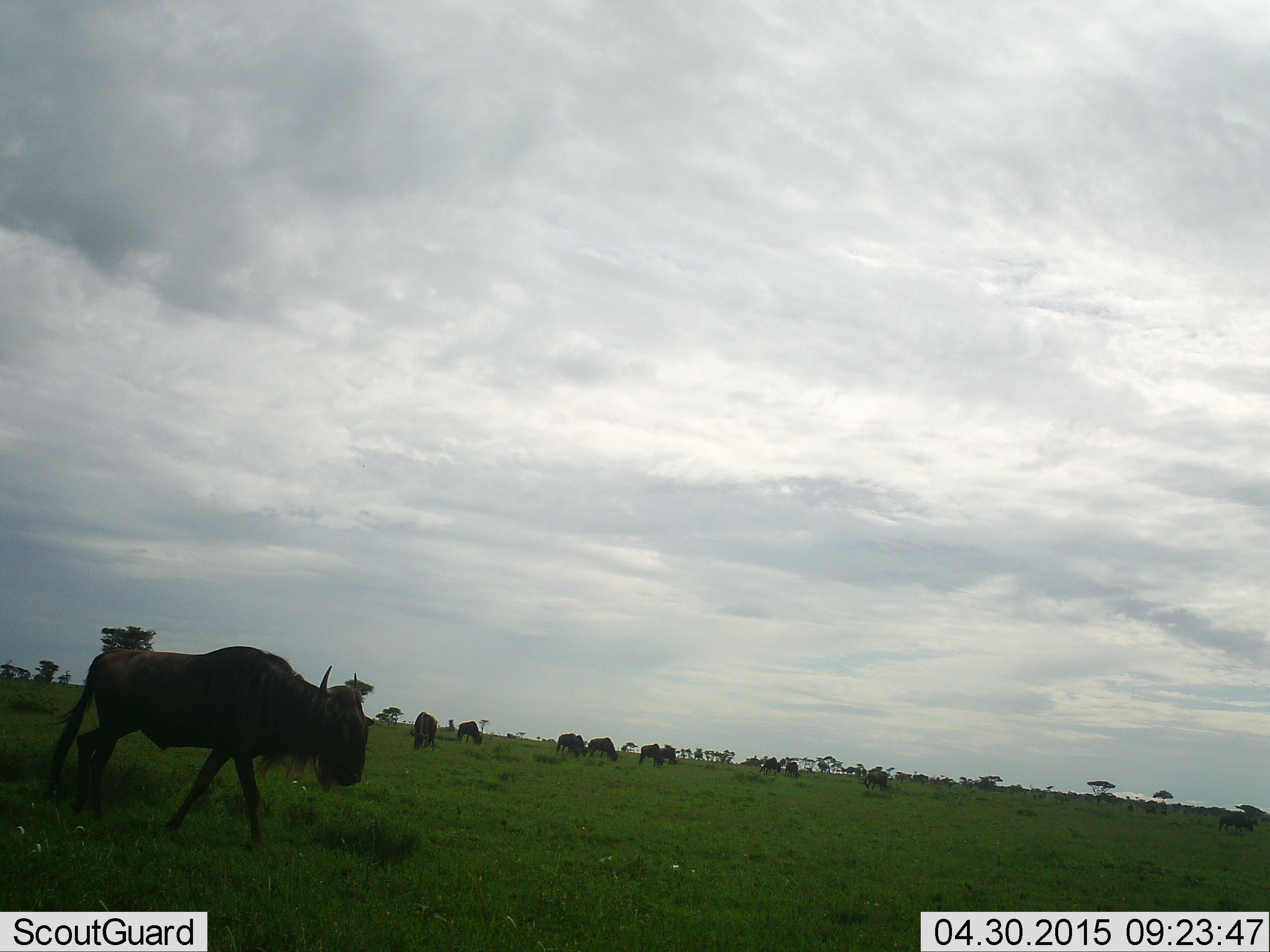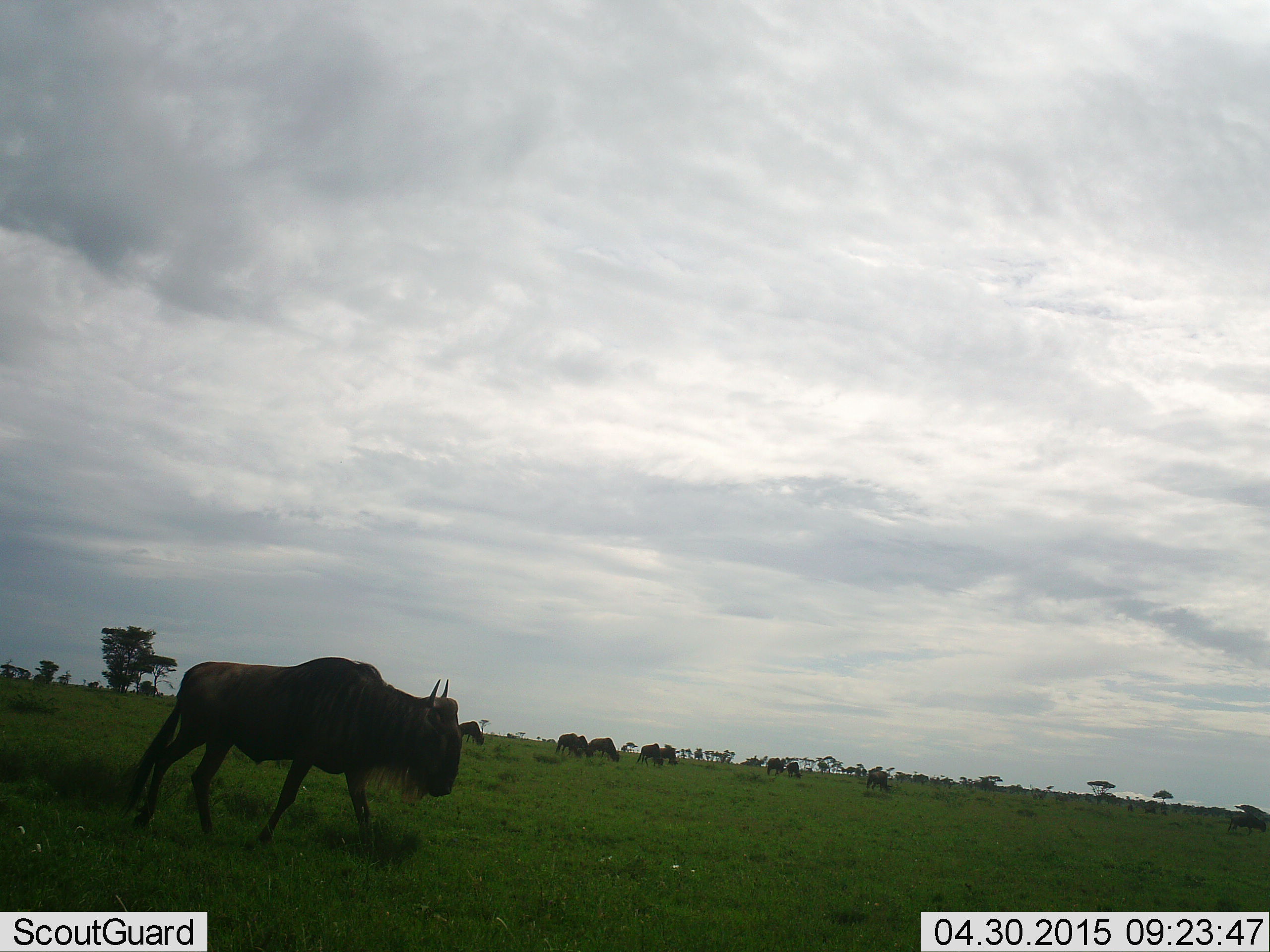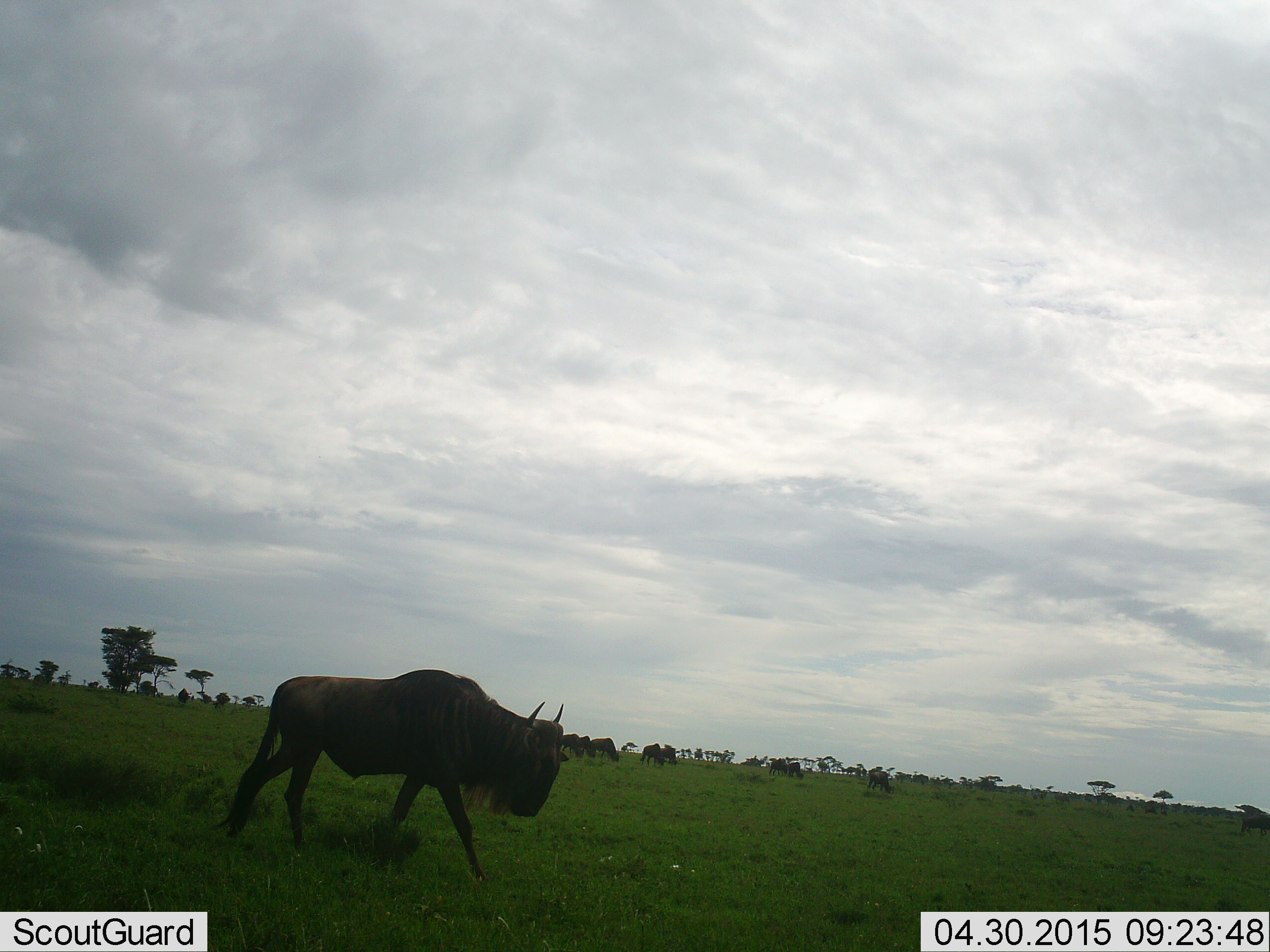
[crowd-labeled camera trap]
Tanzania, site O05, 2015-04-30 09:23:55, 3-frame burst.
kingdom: Animalia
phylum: Chordata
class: Mammalia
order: Artiodactyla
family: Bovidae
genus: Connochaetes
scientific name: Connochaetes taurinus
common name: blue wildebeest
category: wildebeest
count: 11-50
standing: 50%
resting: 20%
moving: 100%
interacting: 30%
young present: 10%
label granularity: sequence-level